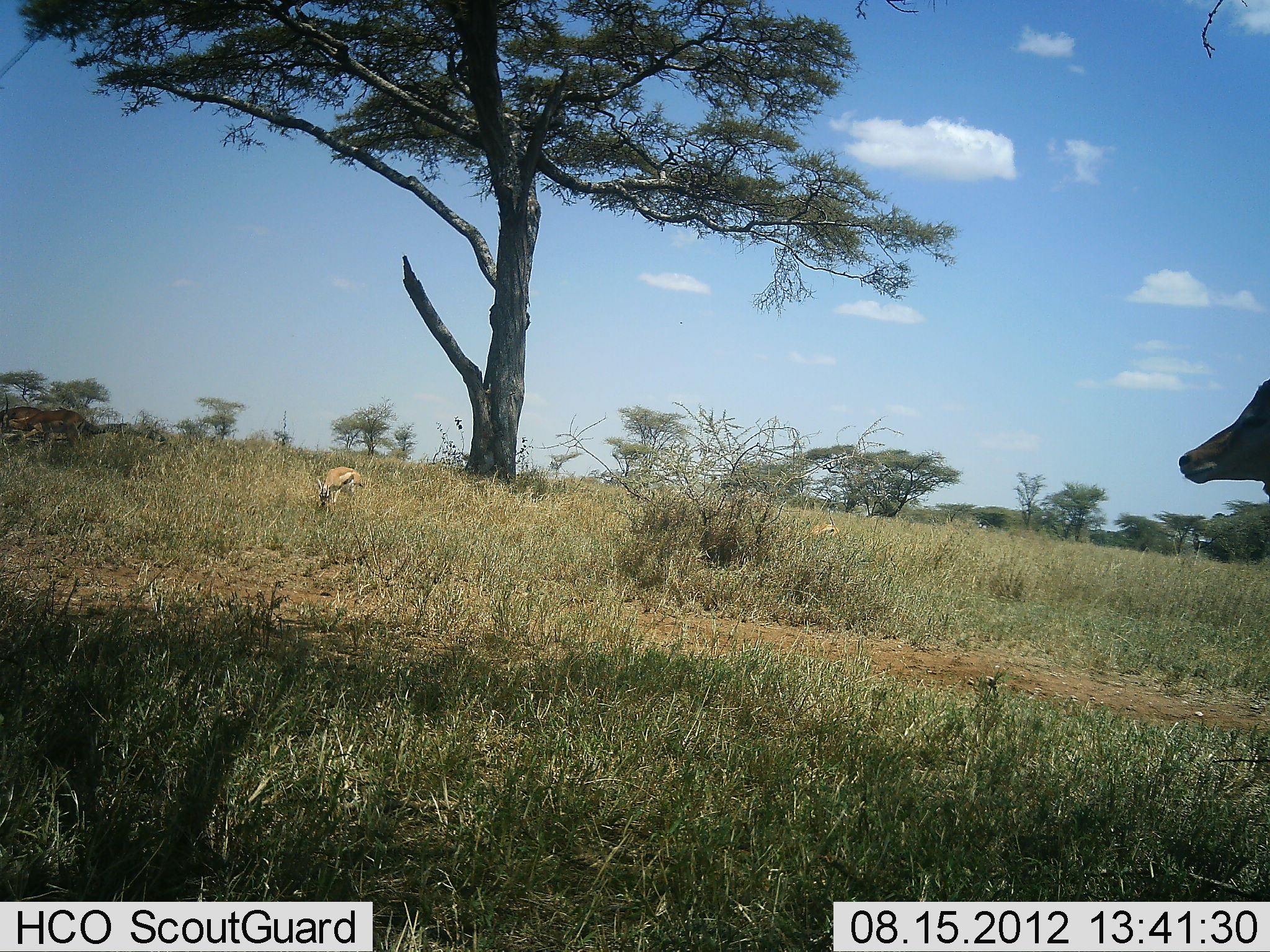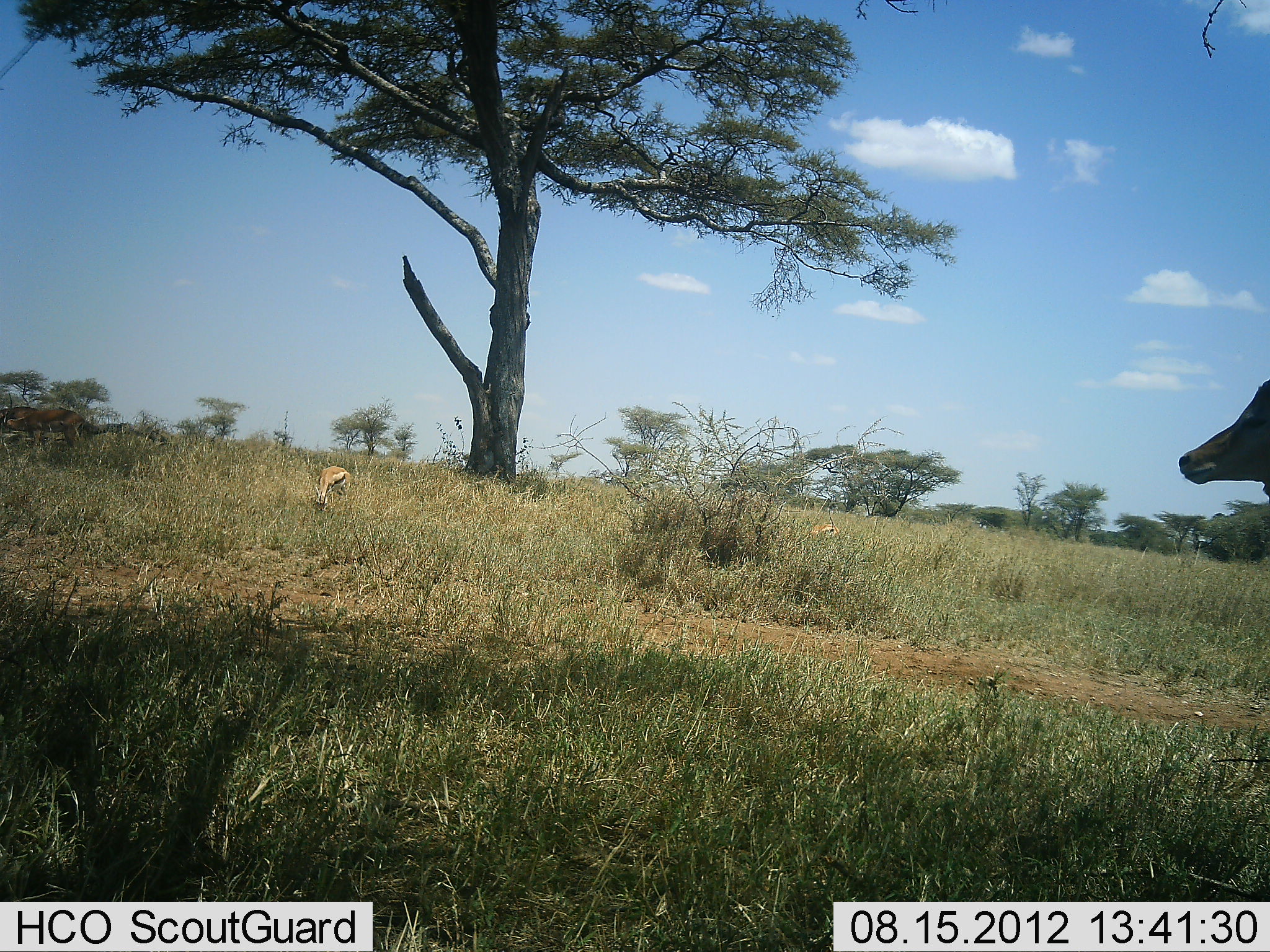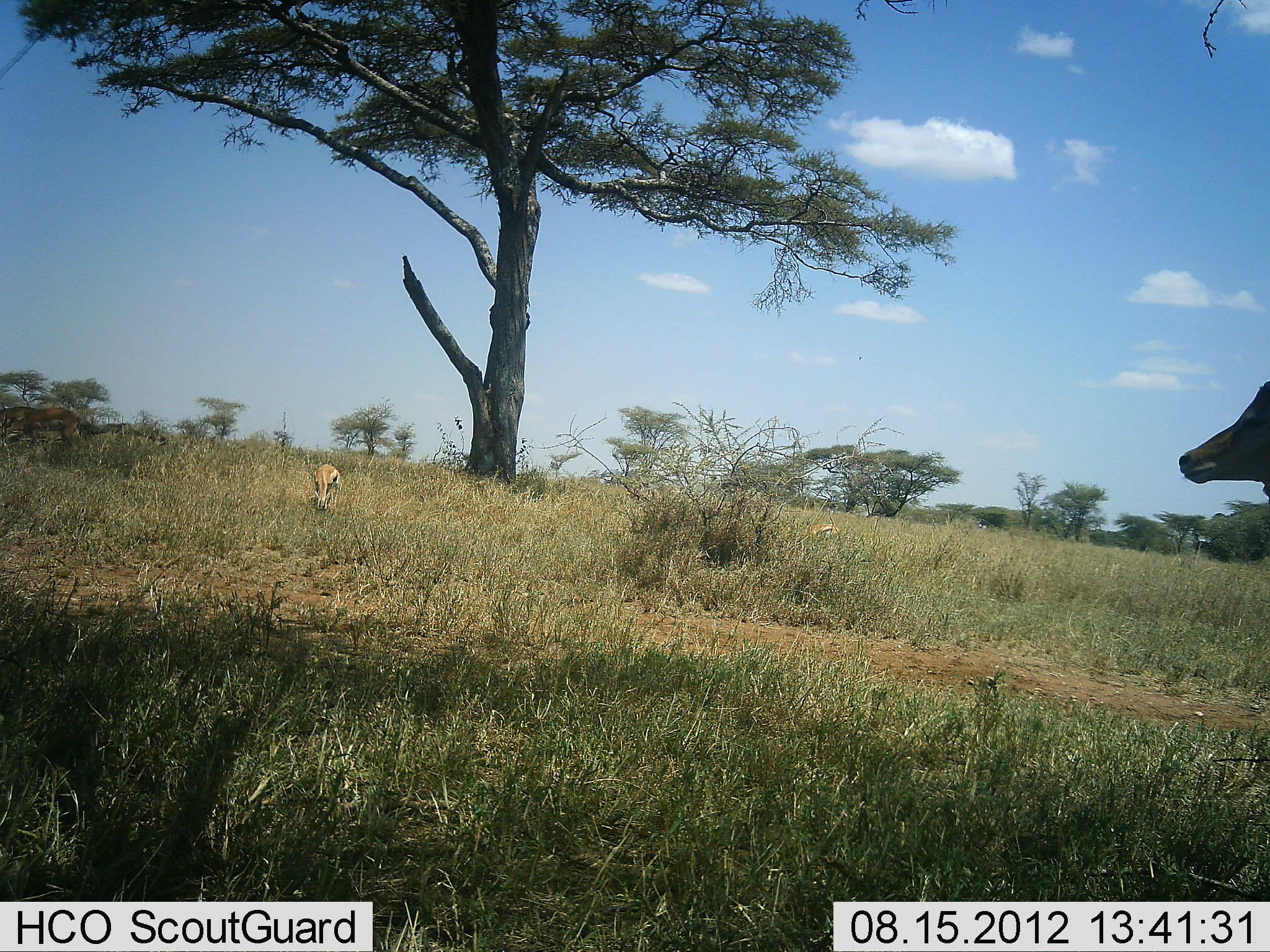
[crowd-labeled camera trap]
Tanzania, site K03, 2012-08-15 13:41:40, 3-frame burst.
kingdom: Animalia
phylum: Chordata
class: Mammalia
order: Artiodactyla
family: Bovidae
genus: Eudorcas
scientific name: Eudorcas thomsonii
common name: thomson's gazelle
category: gazellethomsons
Gazellethomsons (thomson's gazelle) (Eudorcas thomsonii), count 2. Behavior (volunteer vote fractions): standing 42%, resting 0%, moving 8%, interacting 0%. Young present (vote fraction): 8%. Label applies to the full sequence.